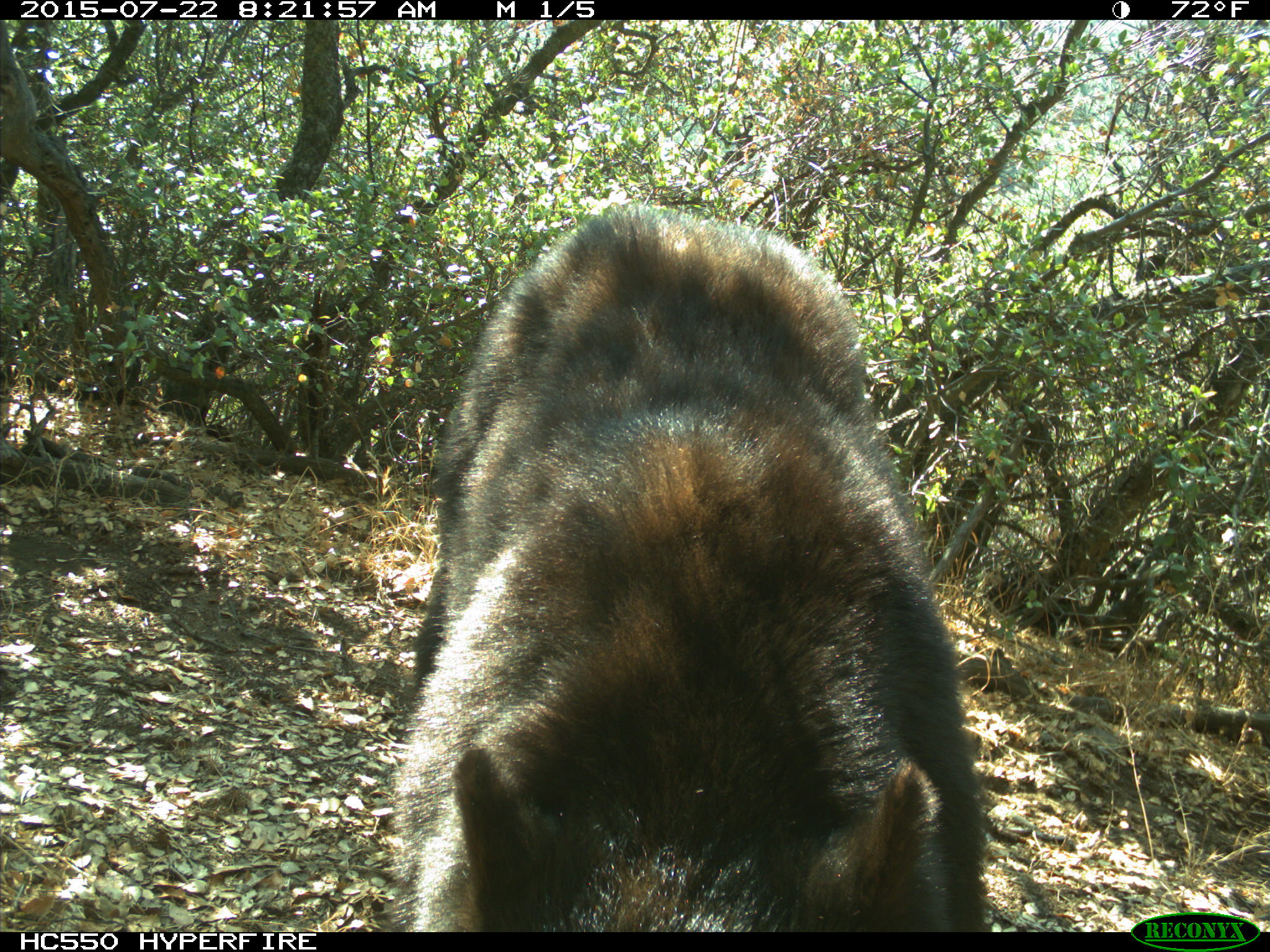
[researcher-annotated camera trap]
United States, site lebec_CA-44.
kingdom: Animalia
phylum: Chordata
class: Mammalia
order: Carnivora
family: Ursidae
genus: Ursus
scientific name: Ursus americanus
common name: american black bear